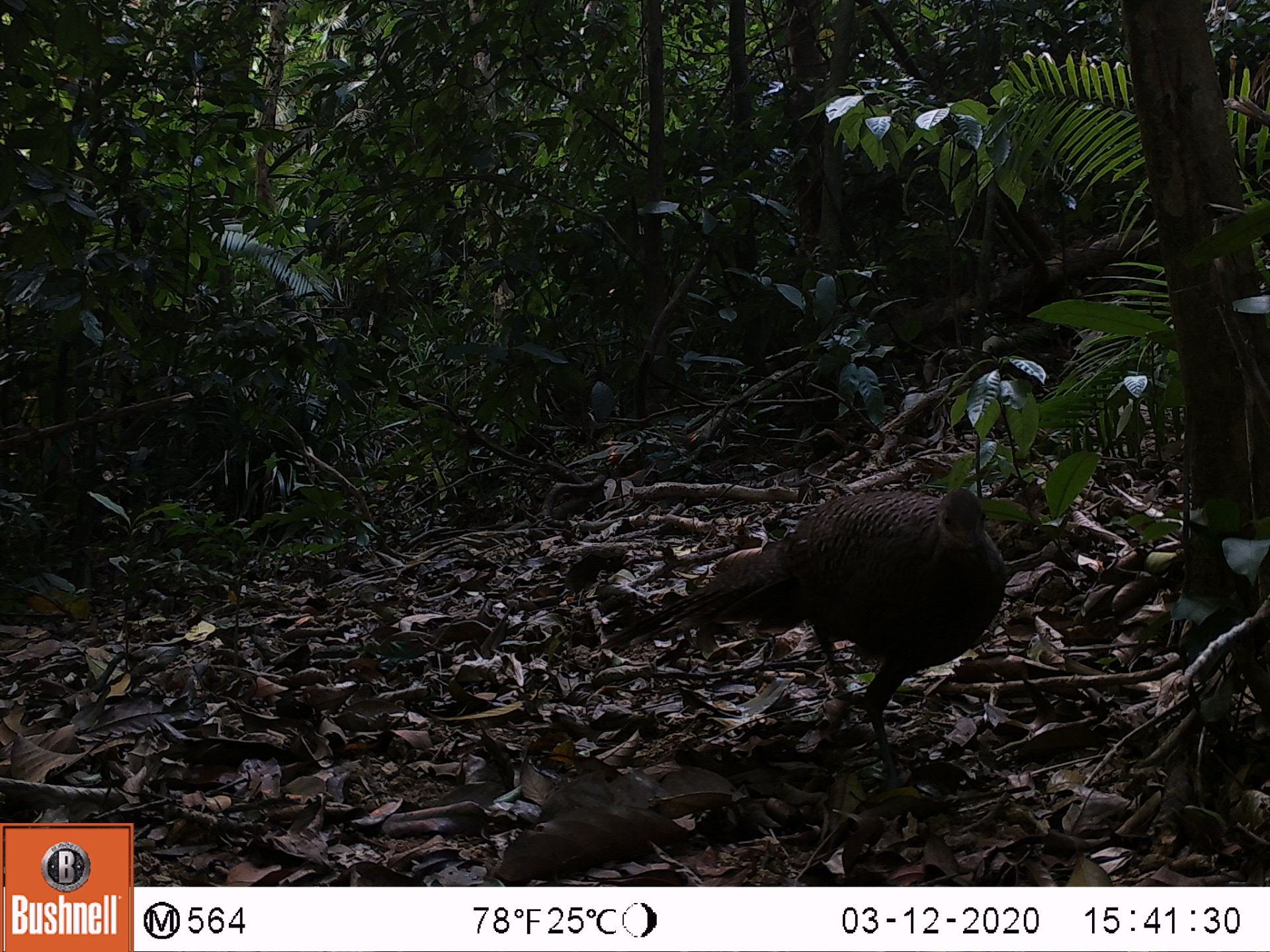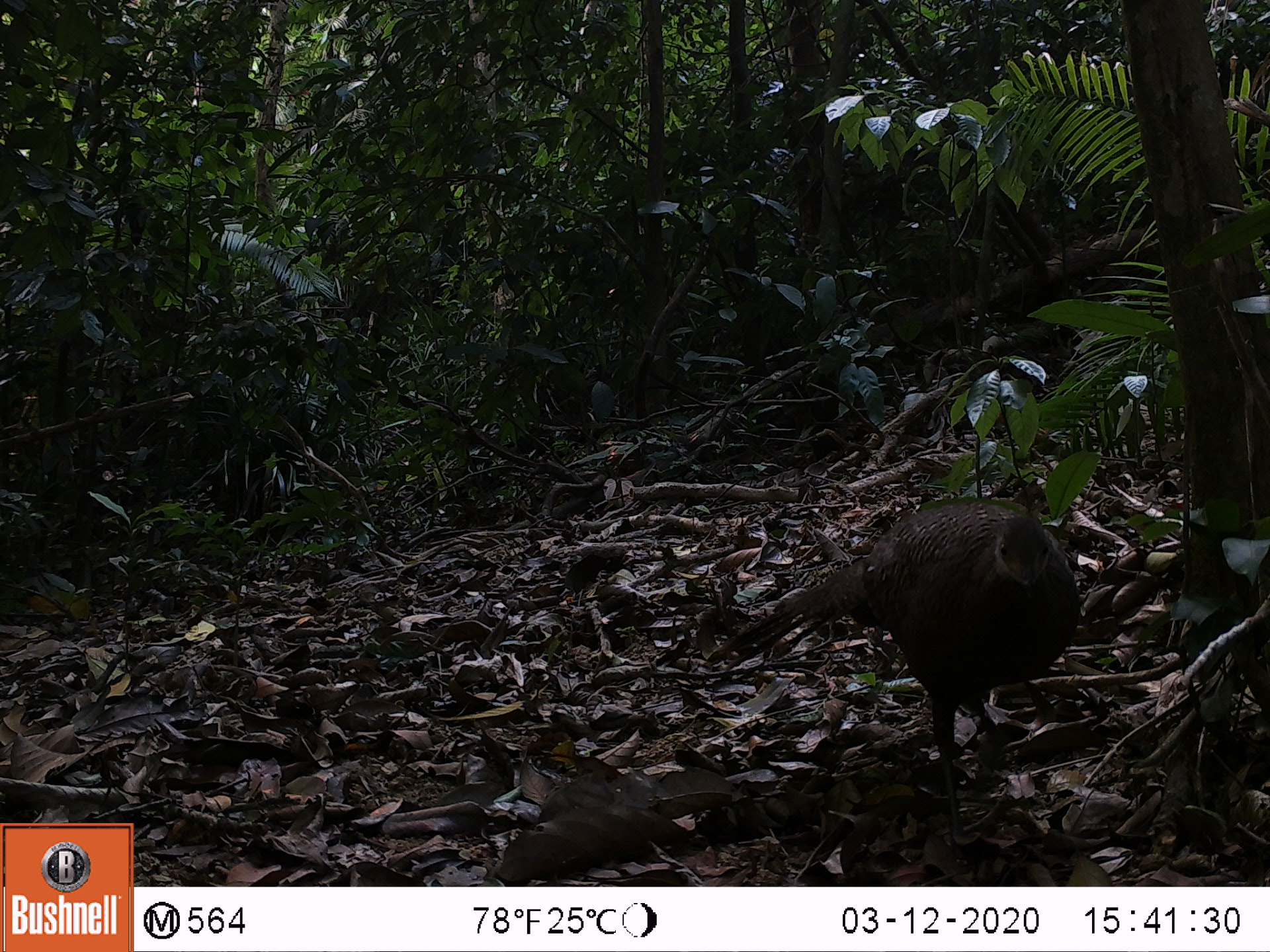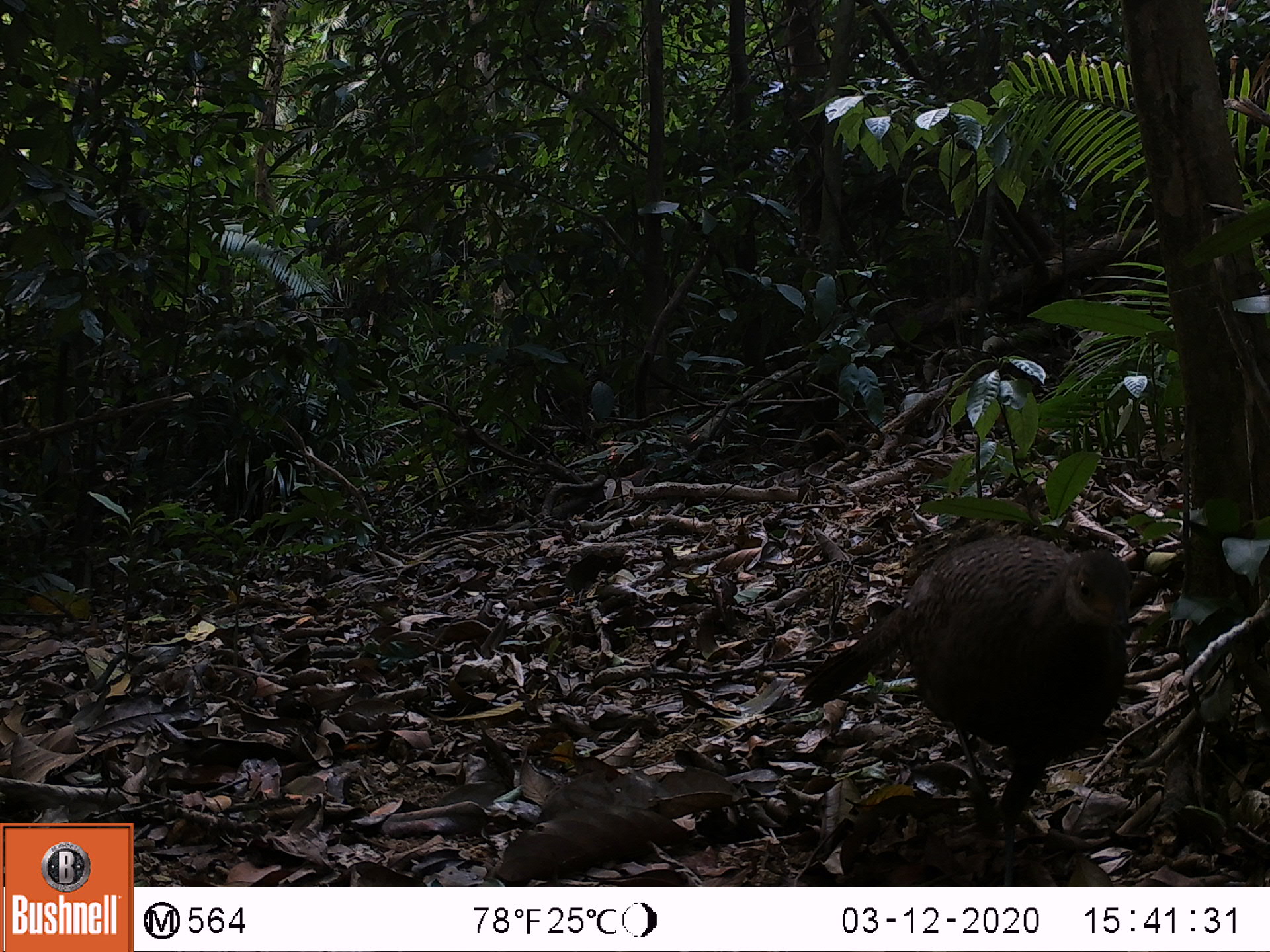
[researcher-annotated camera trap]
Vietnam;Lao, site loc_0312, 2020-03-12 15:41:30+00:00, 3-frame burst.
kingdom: Animalia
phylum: Chordata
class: Aves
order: Galliformes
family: Phasianidae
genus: Polyplectron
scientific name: Polyplectron bicalcaratum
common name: gray peacock-pheasant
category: grey peacock pheasant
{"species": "grey peacock pheasant (gray peacock-pheasant) (Polyplectron bicalcaratum)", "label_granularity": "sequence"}